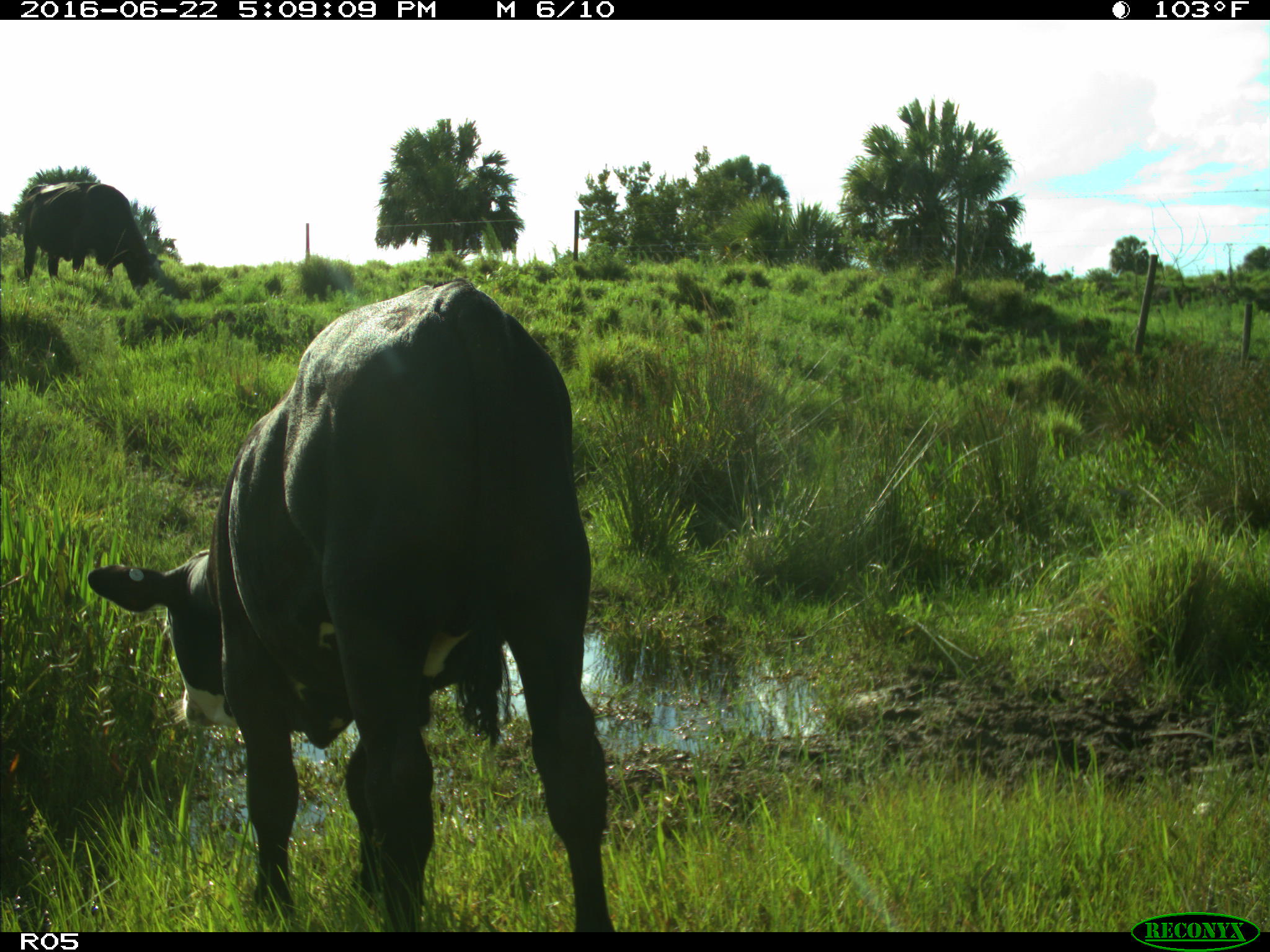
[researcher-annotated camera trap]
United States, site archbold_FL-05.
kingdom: Animalia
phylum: Chordata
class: Mammalia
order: Artiodactyla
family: Bovidae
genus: Bos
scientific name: Bos taurus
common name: domestic cow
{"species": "Bos taurus (domestic cow)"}